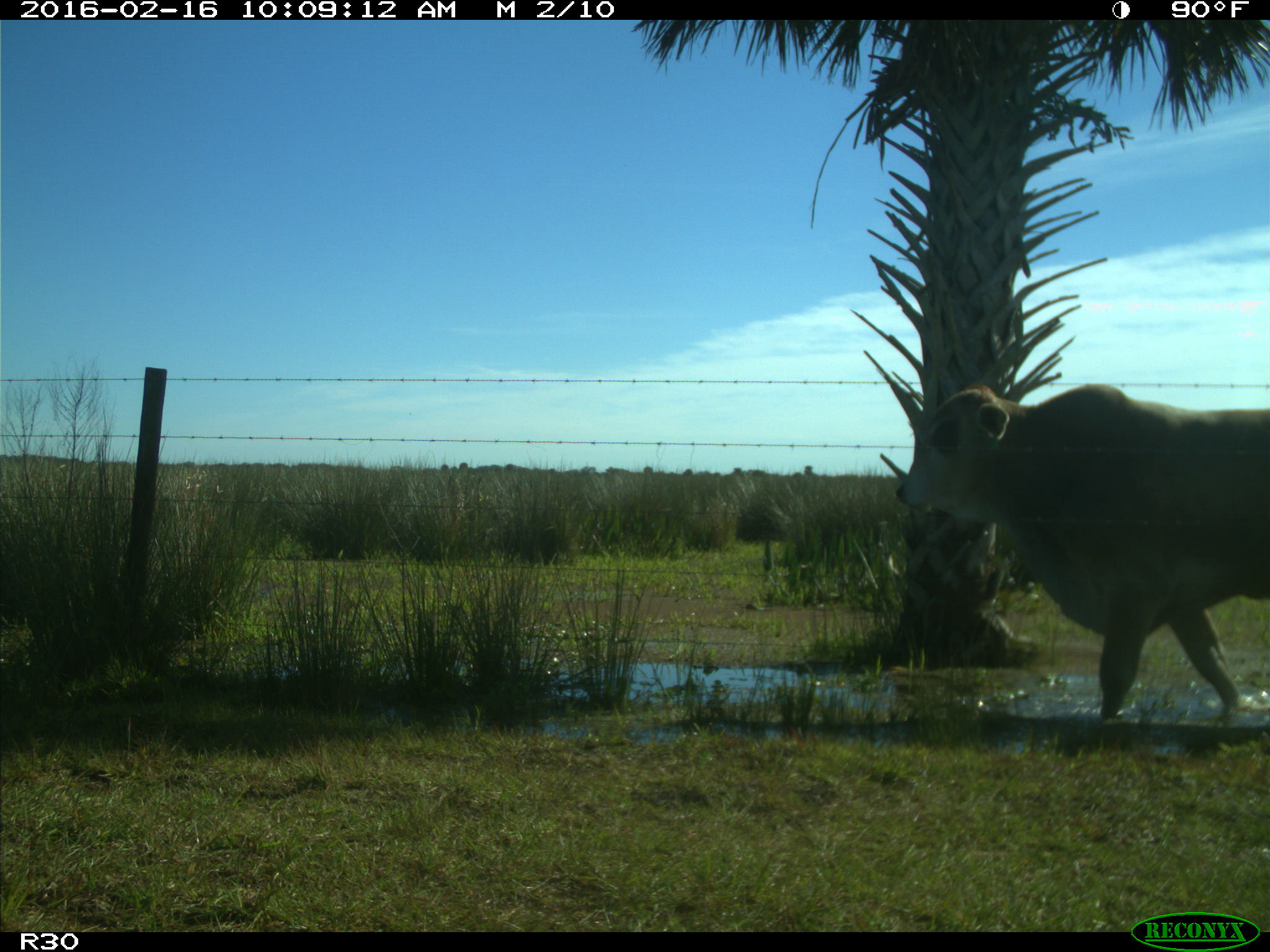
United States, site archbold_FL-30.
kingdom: Animalia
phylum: Chordata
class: Mammalia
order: Artiodactyla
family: Bovidae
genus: Bos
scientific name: Bos taurus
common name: domestic cow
Bos taurus (domestic cow).